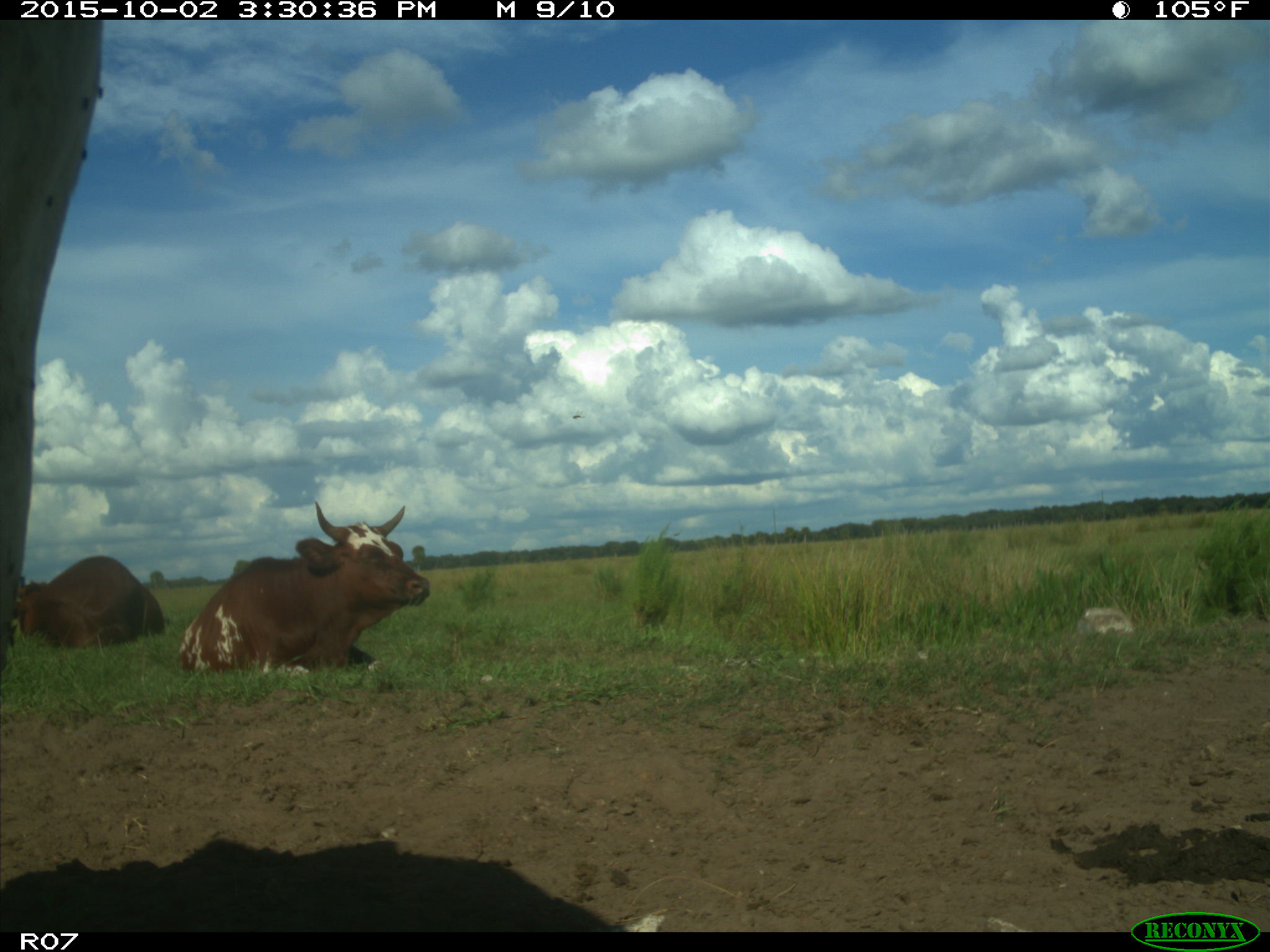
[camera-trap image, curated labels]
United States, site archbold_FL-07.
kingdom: Animalia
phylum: Chordata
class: Mammalia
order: Artiodactyla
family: Bovidae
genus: Bos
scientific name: Bos taurus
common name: domestic cow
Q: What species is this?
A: Bos taurus (domestic cow).